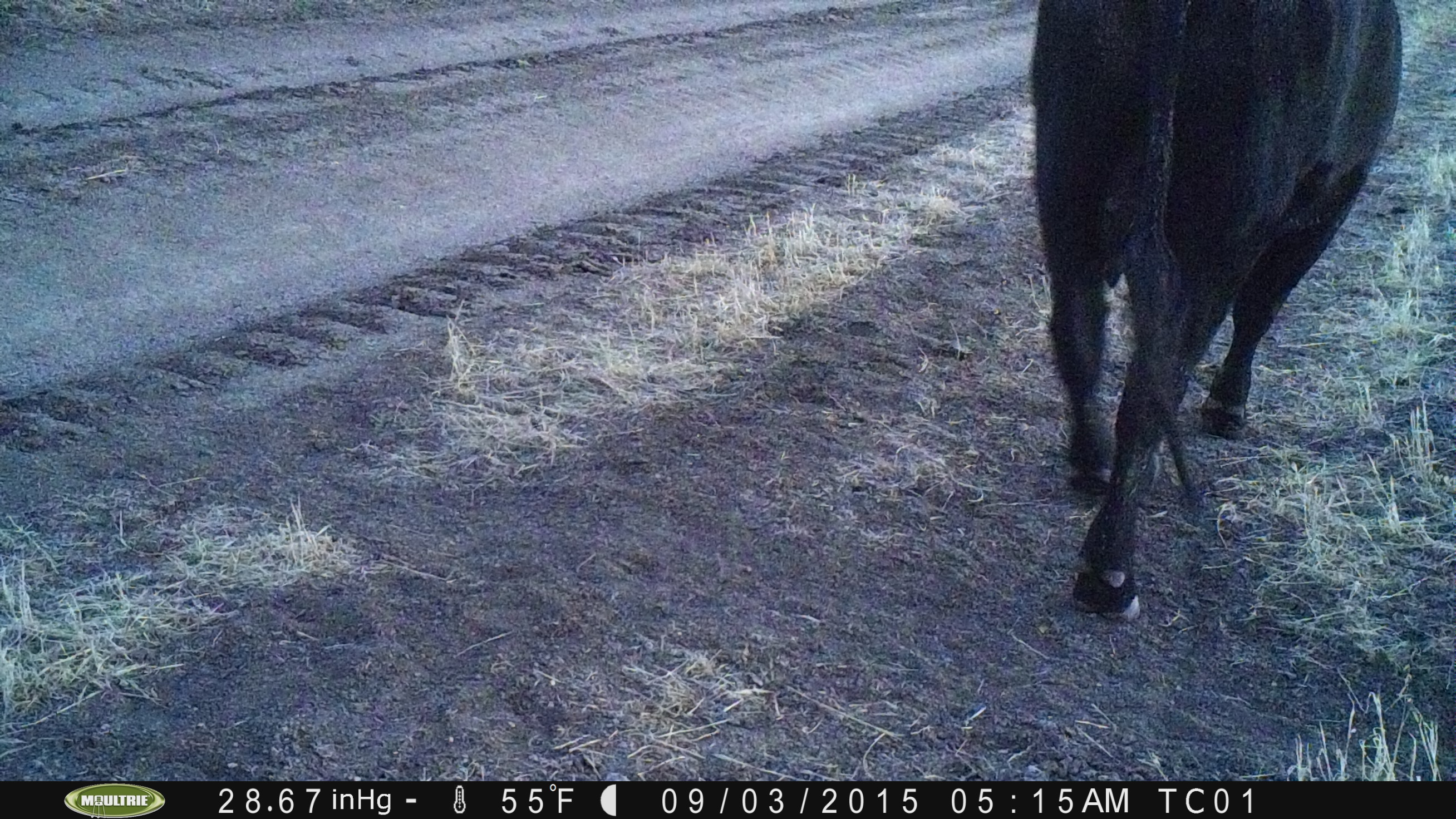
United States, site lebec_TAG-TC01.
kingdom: Animalia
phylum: Chordata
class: Mammalia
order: Artiodactyla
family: Bovidae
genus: Bos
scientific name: Bos taurus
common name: domestic cow